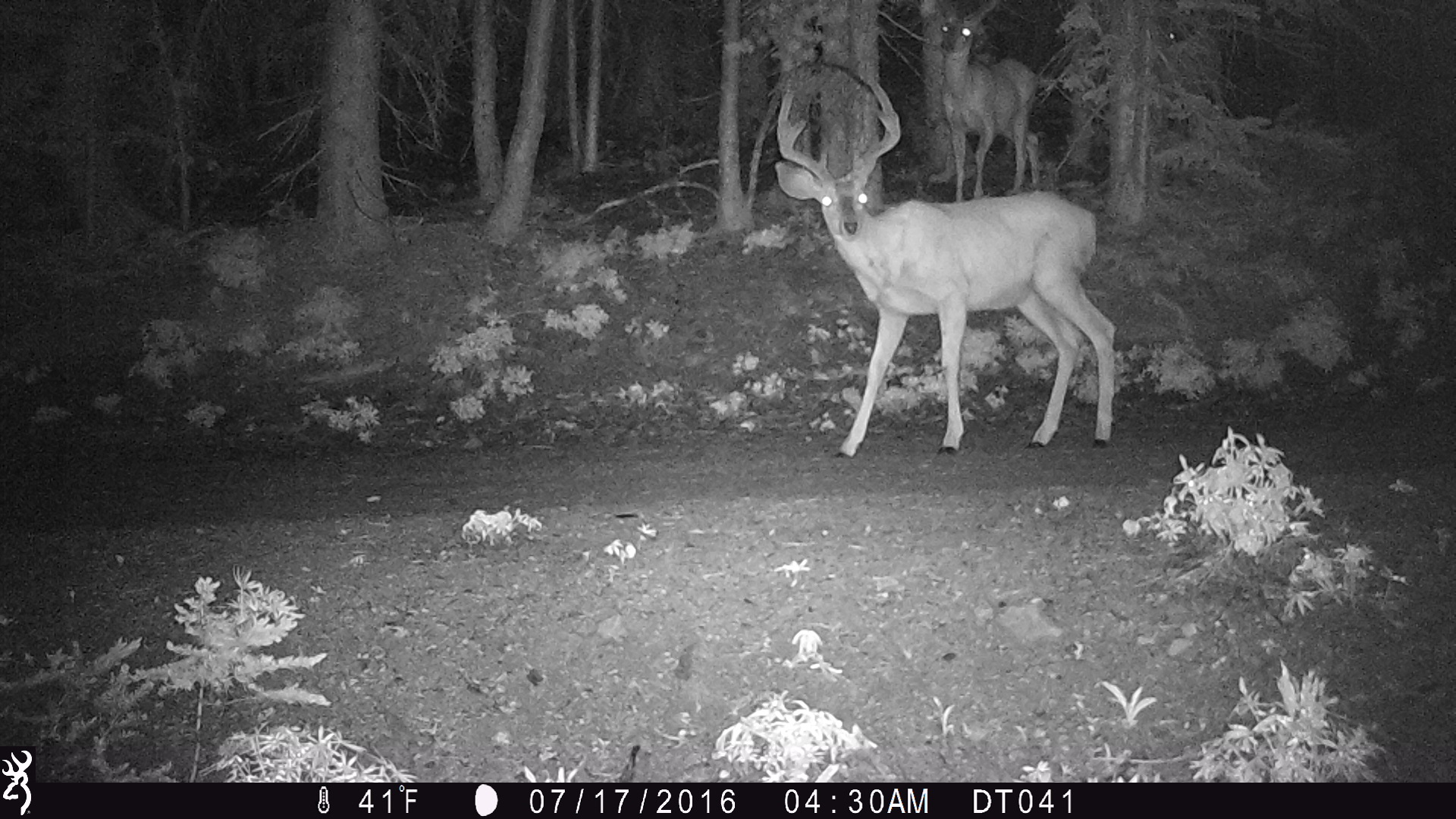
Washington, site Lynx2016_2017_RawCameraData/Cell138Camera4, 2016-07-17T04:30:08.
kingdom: Animalia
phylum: Chordata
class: Mammalia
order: Artiodactyla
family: Cervidae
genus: Odocoileus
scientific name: Odocoileus hemionus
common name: mule deer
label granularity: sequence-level